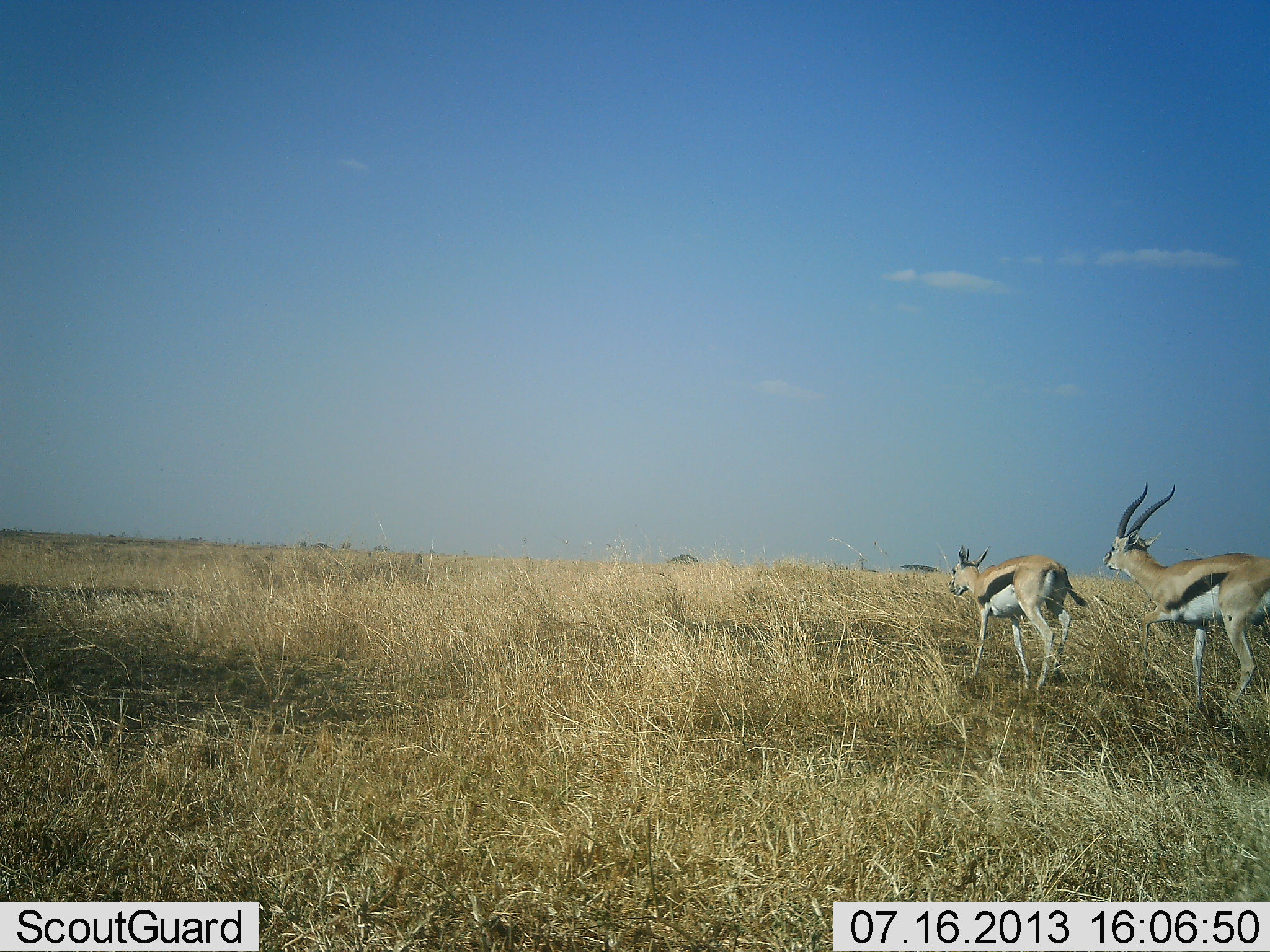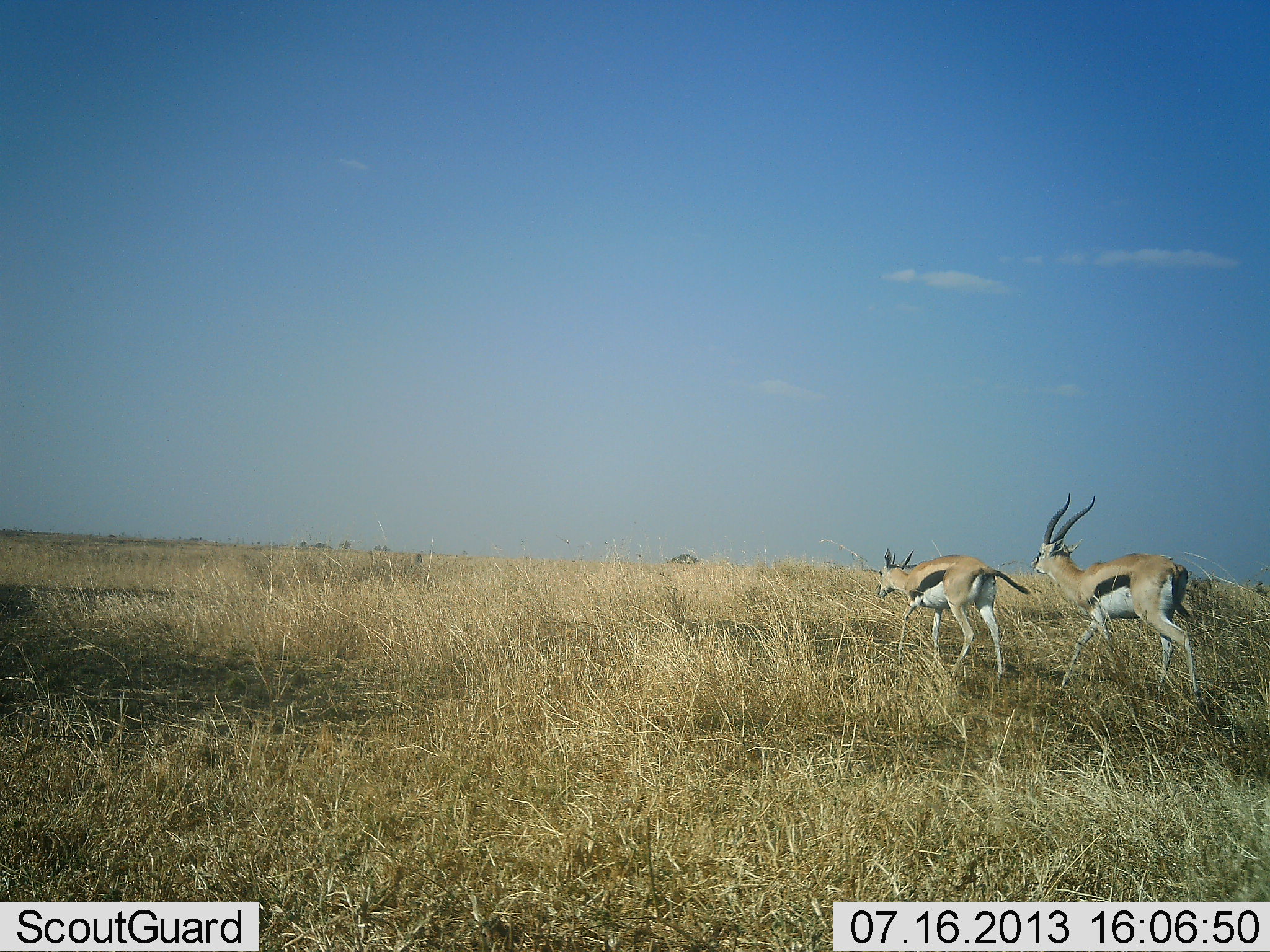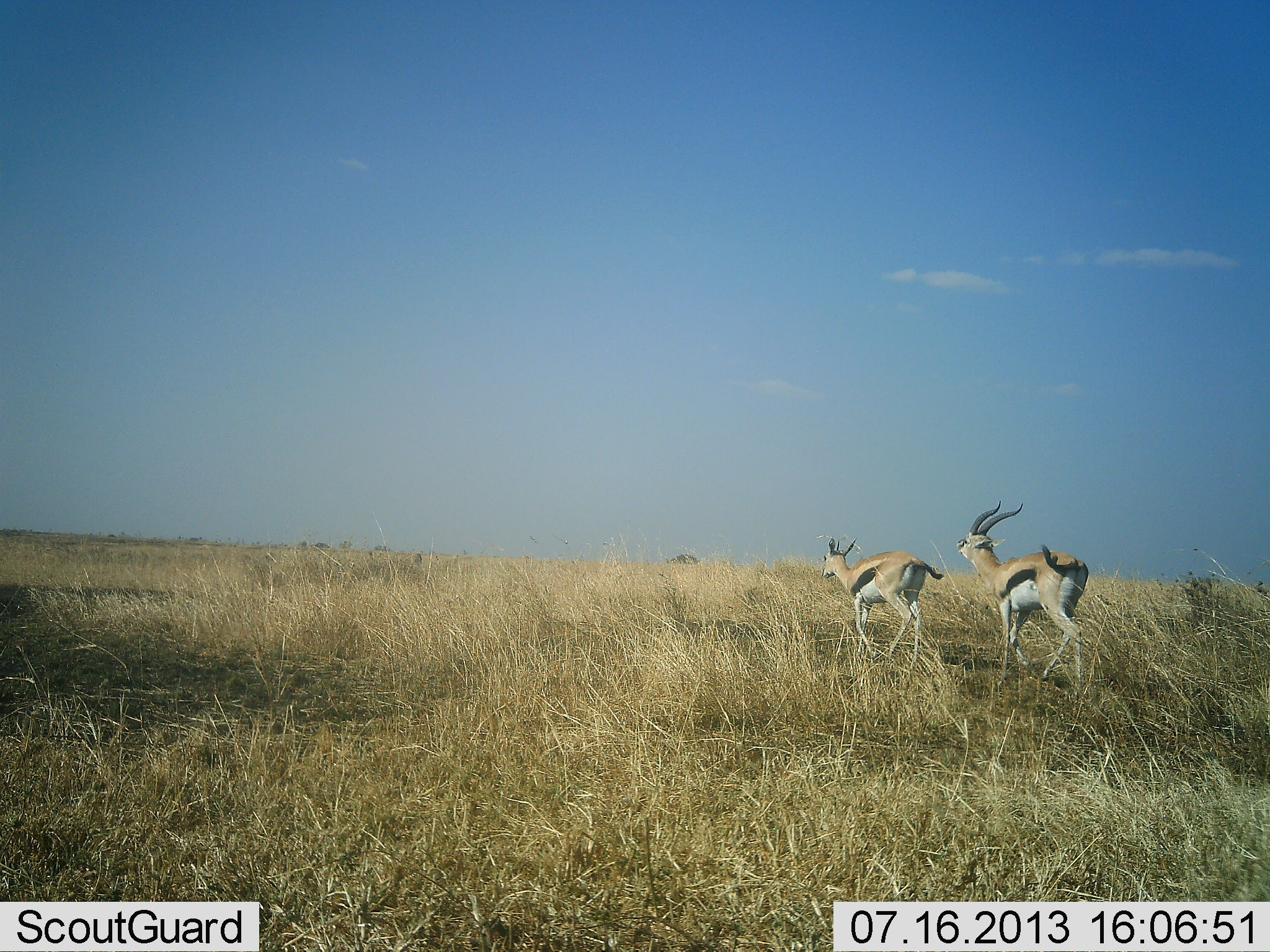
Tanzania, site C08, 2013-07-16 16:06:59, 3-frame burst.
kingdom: Animalia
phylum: Chordata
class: Mammalia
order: Artiodactyla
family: Bovidae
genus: Eudorcas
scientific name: Eudorcas thomsonii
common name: thomson's gazelle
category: gazellethomsons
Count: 2.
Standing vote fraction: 0%.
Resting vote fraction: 0%.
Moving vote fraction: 80%.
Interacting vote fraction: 30%.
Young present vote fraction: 0%.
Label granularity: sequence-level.